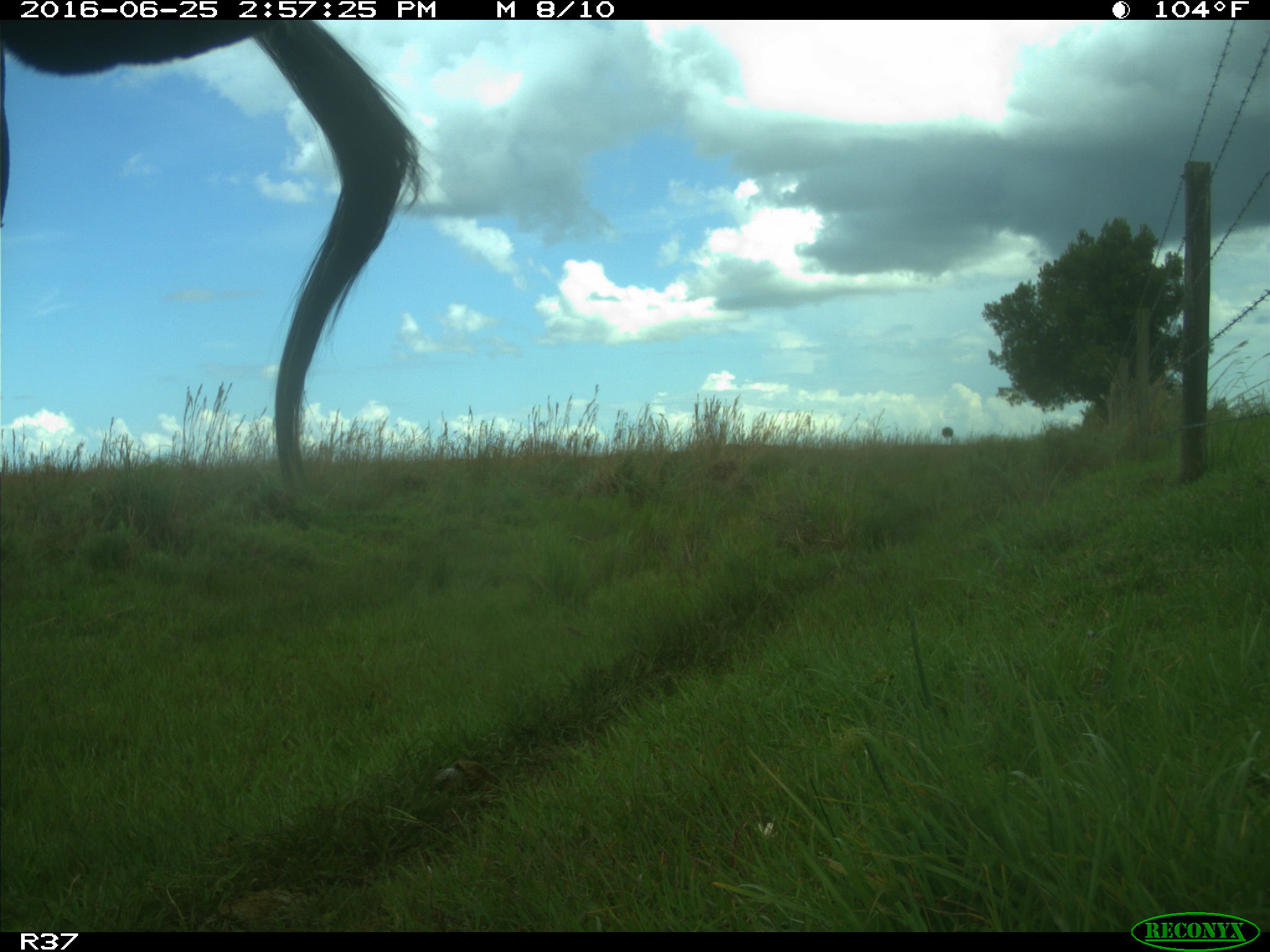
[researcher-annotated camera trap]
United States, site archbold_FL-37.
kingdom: Animalia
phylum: Chordata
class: Mammalia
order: Artiodactyla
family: Bovidae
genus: Bos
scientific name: Bos taurus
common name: domestic cow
Bos taurus (domestic cow).